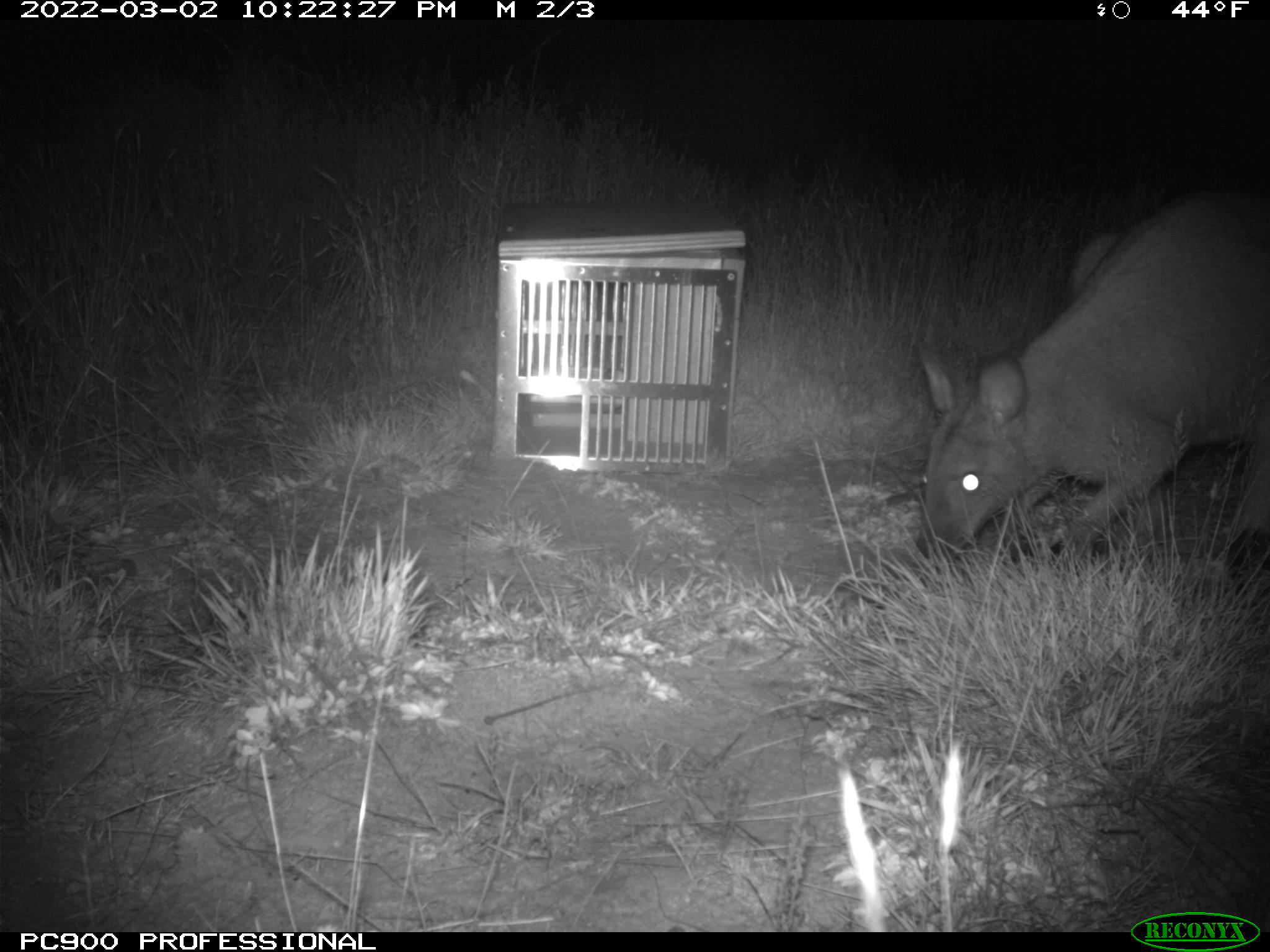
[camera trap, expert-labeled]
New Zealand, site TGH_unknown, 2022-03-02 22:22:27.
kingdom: Animalia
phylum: Chordata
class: Mammalia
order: Diprotodontia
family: Macropodidae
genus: Notamacropus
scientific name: Notamacropus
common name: wallaby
Wallaby (Notamacropus).